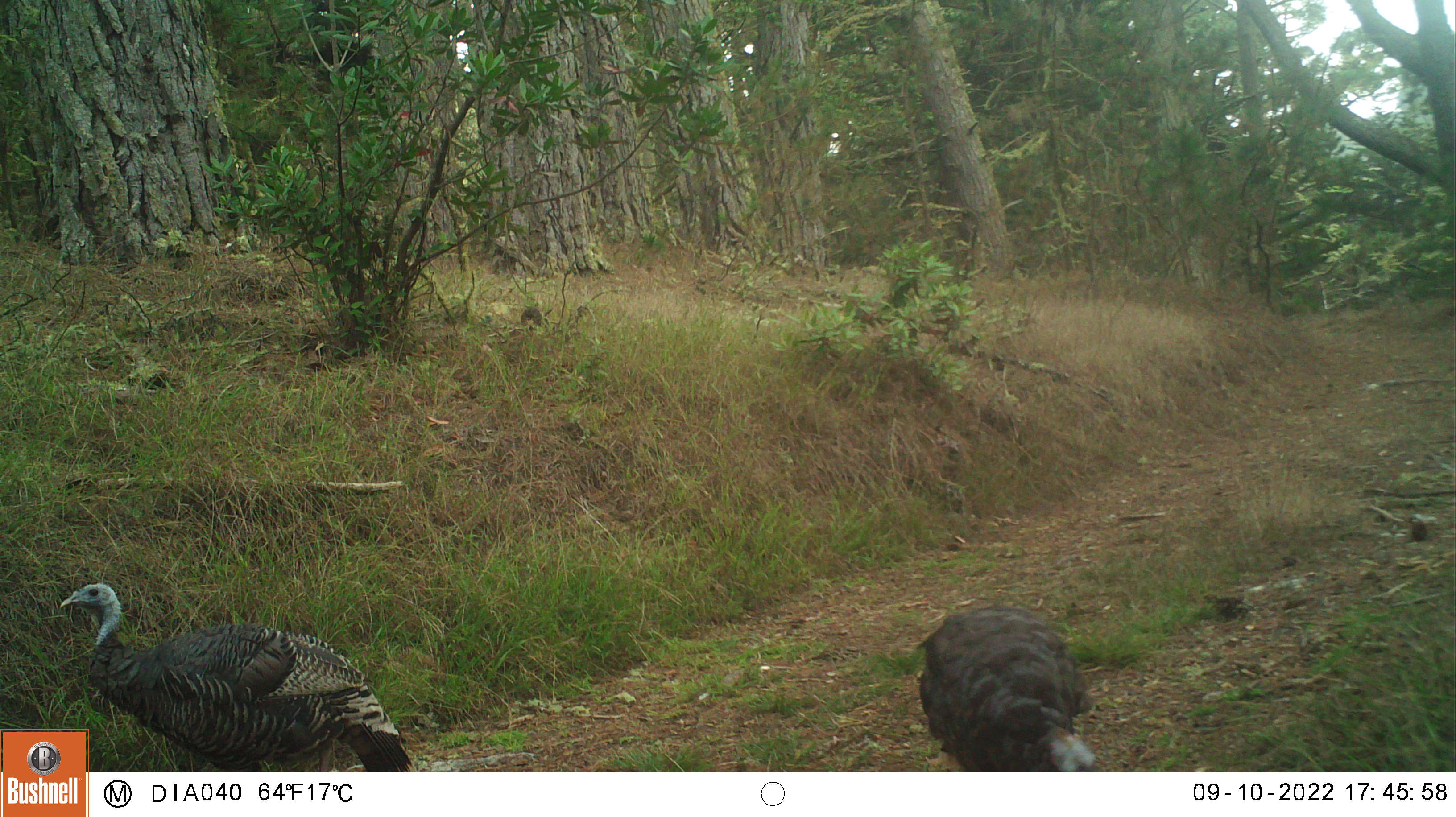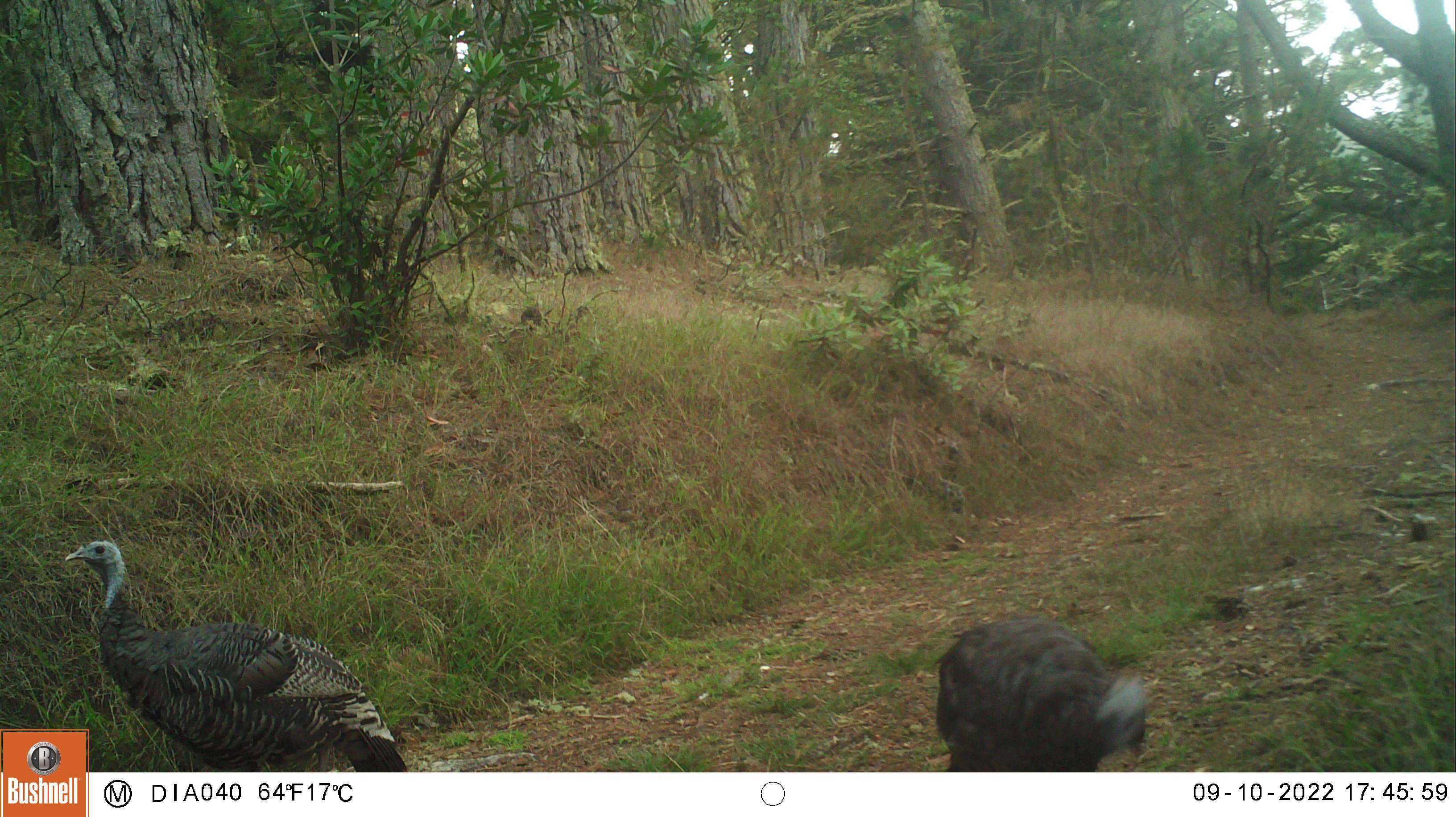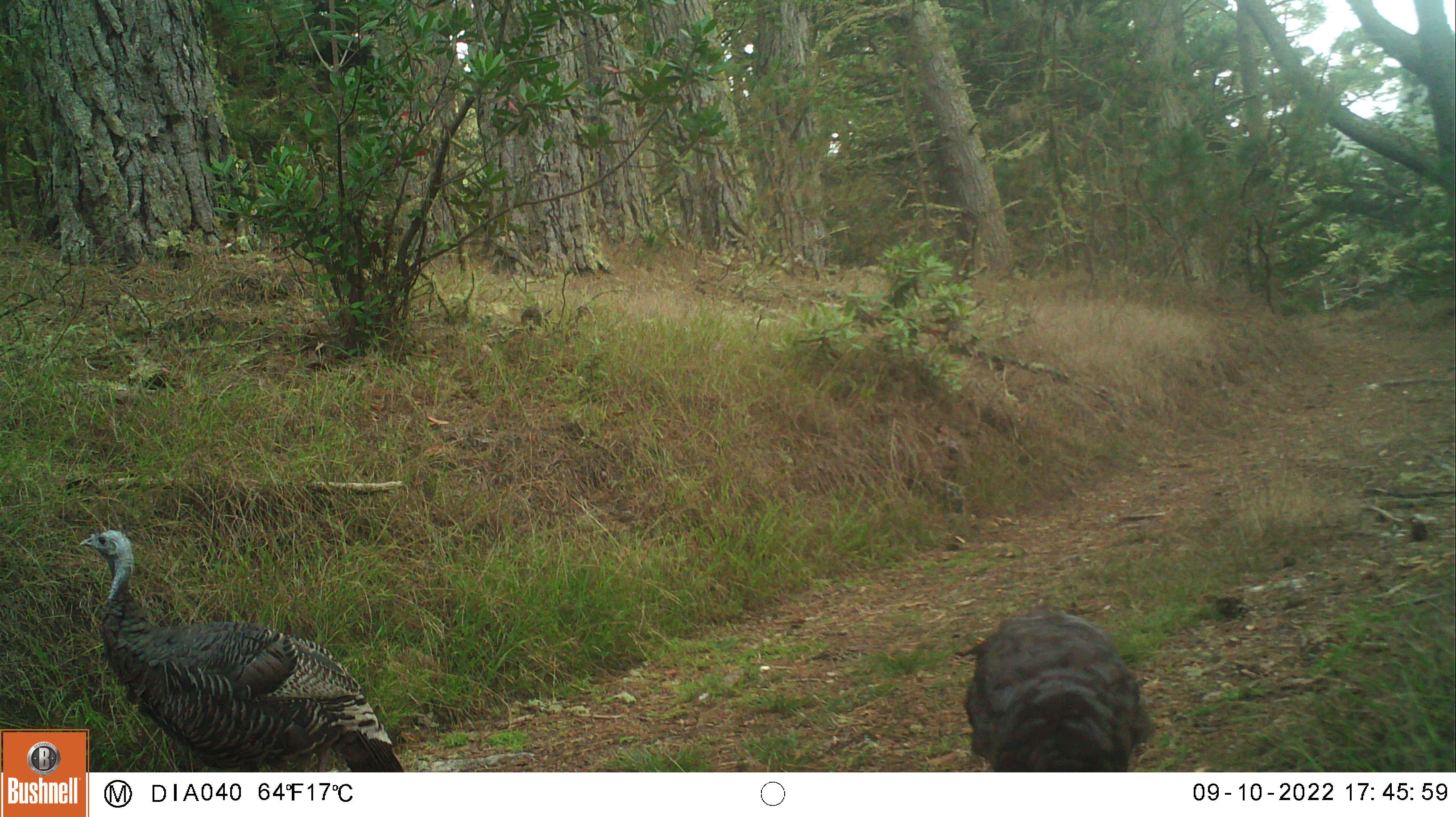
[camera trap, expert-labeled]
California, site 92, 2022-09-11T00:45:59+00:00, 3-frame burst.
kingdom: Animalia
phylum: Chordata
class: Aves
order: Galliformes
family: Phasianidae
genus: Meleagris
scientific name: Meleagris gallopavo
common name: turkey